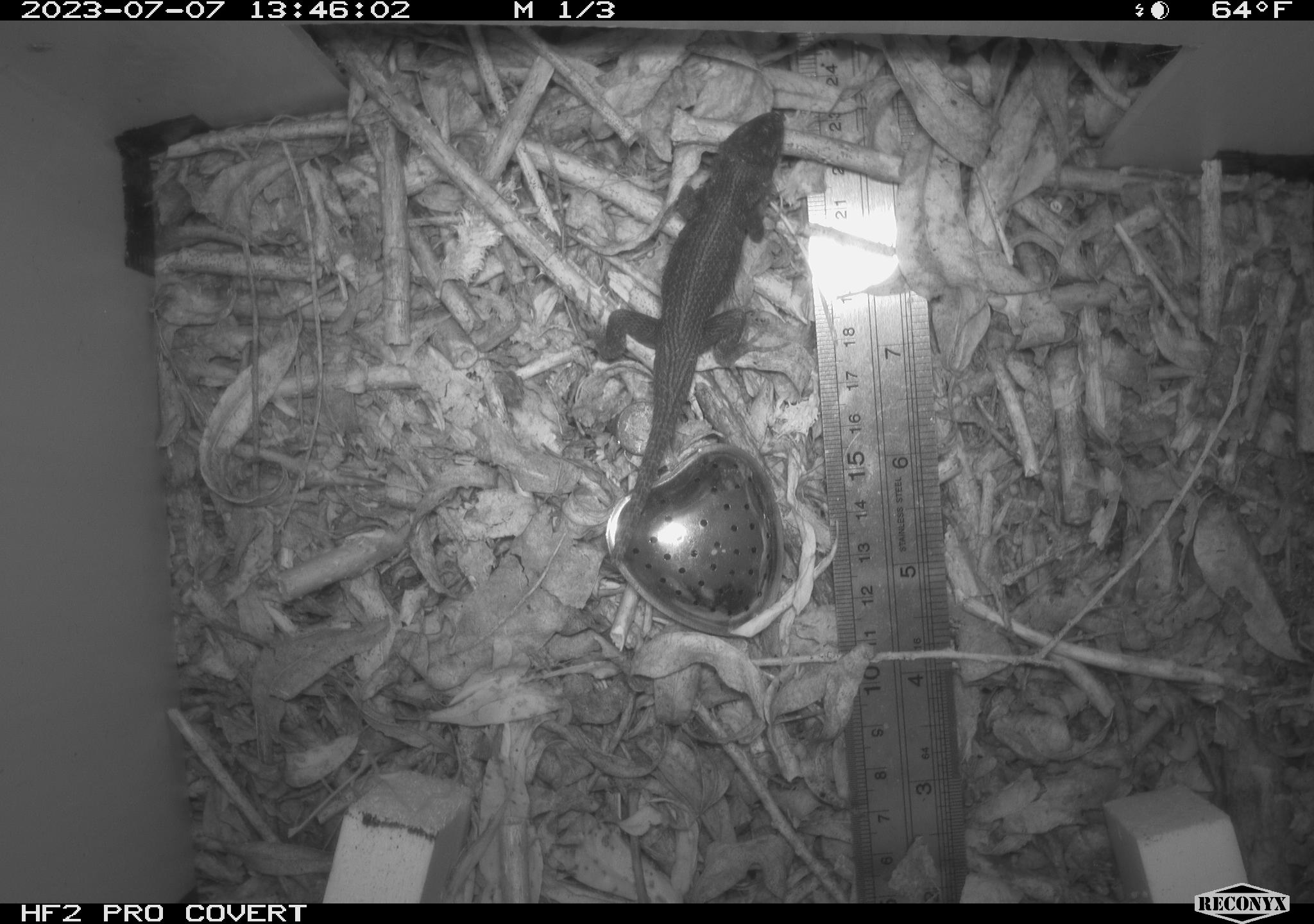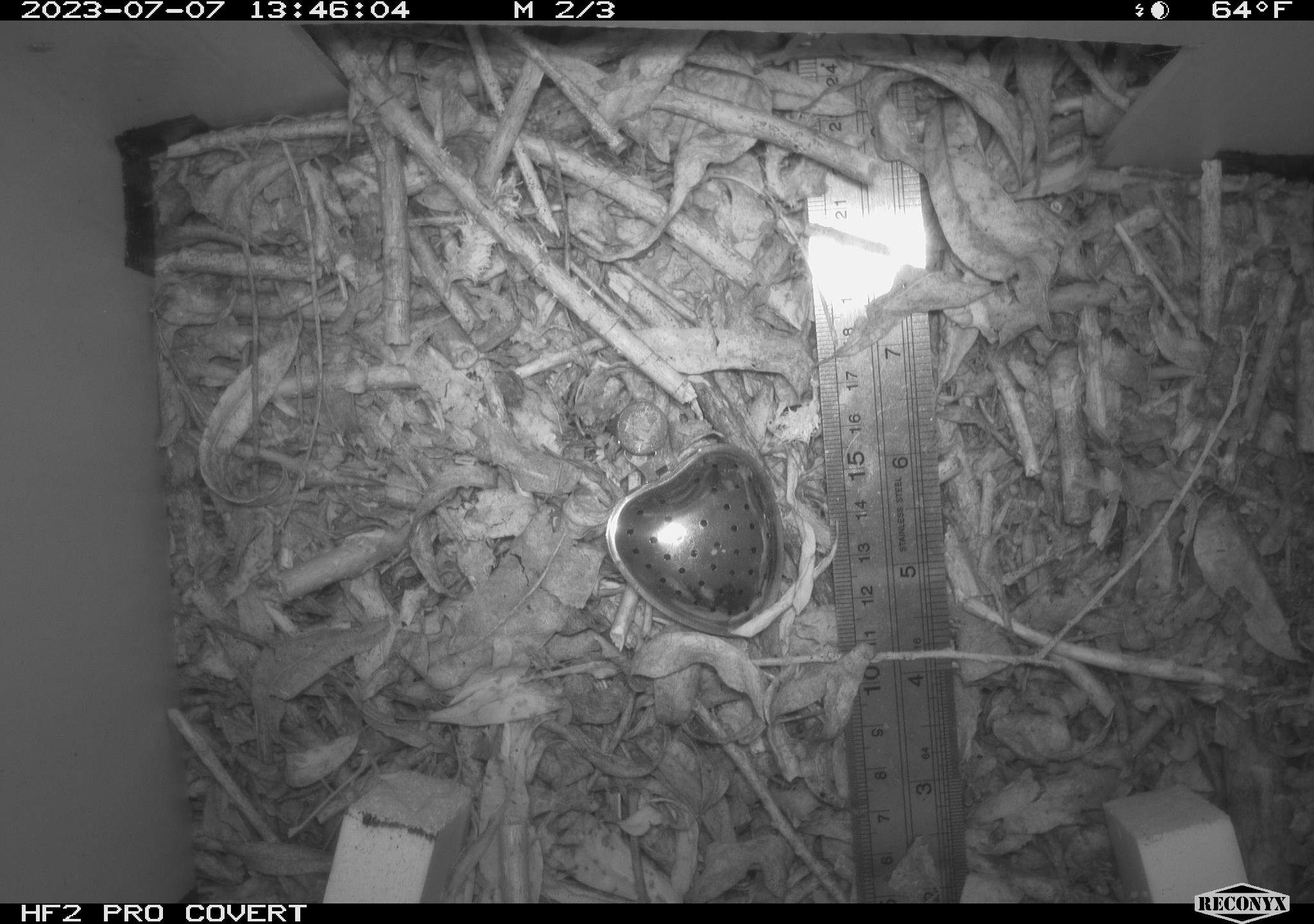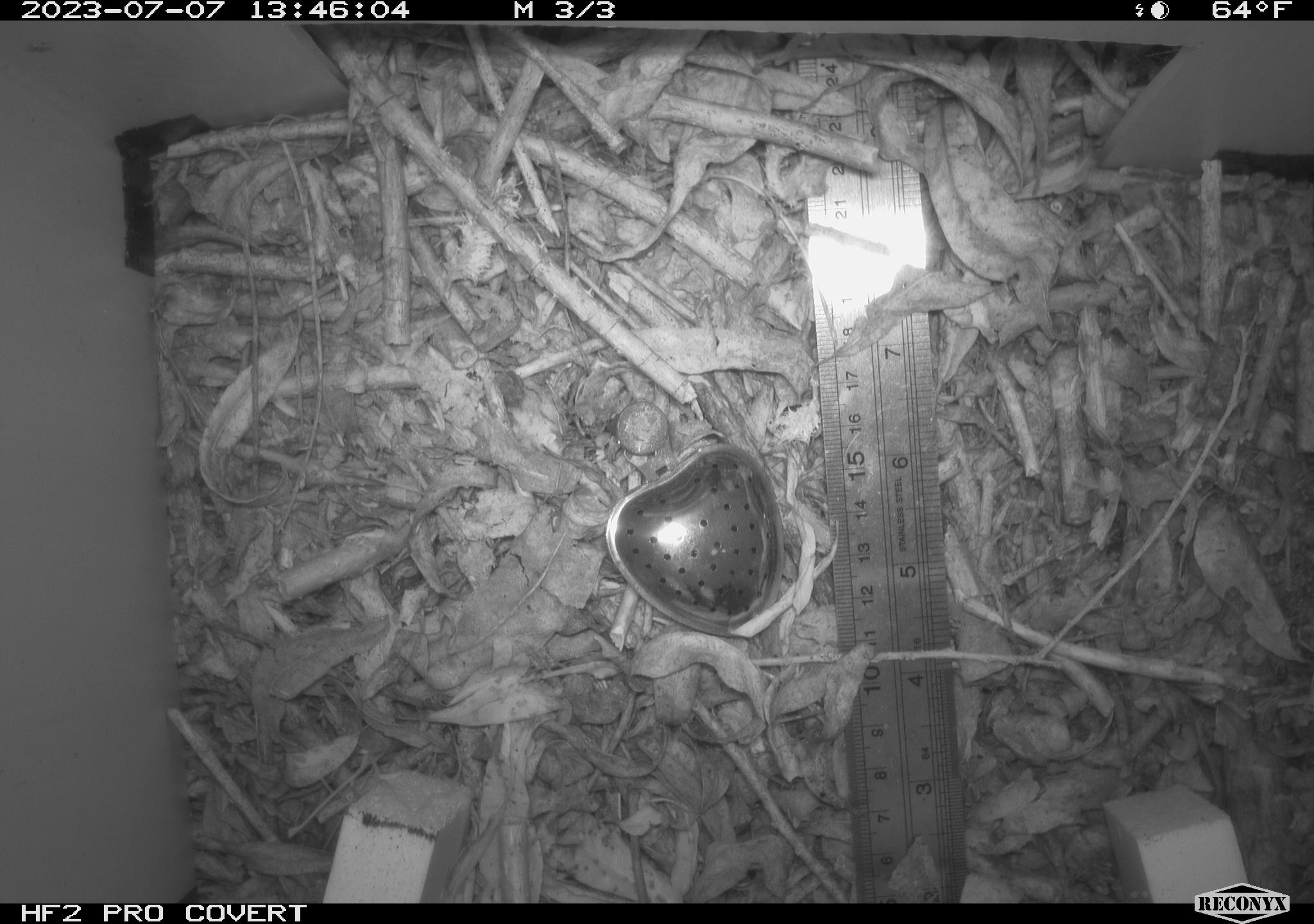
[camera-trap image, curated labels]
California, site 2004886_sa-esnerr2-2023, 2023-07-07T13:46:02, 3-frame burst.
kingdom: Animalia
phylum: Chordata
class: Reptilia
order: Squamata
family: Phrynosomatidae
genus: Sceloporus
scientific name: Sceloporus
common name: spiny lizards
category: sceloporus species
Sceloporus species (spiny lizards) (Sceloporus).